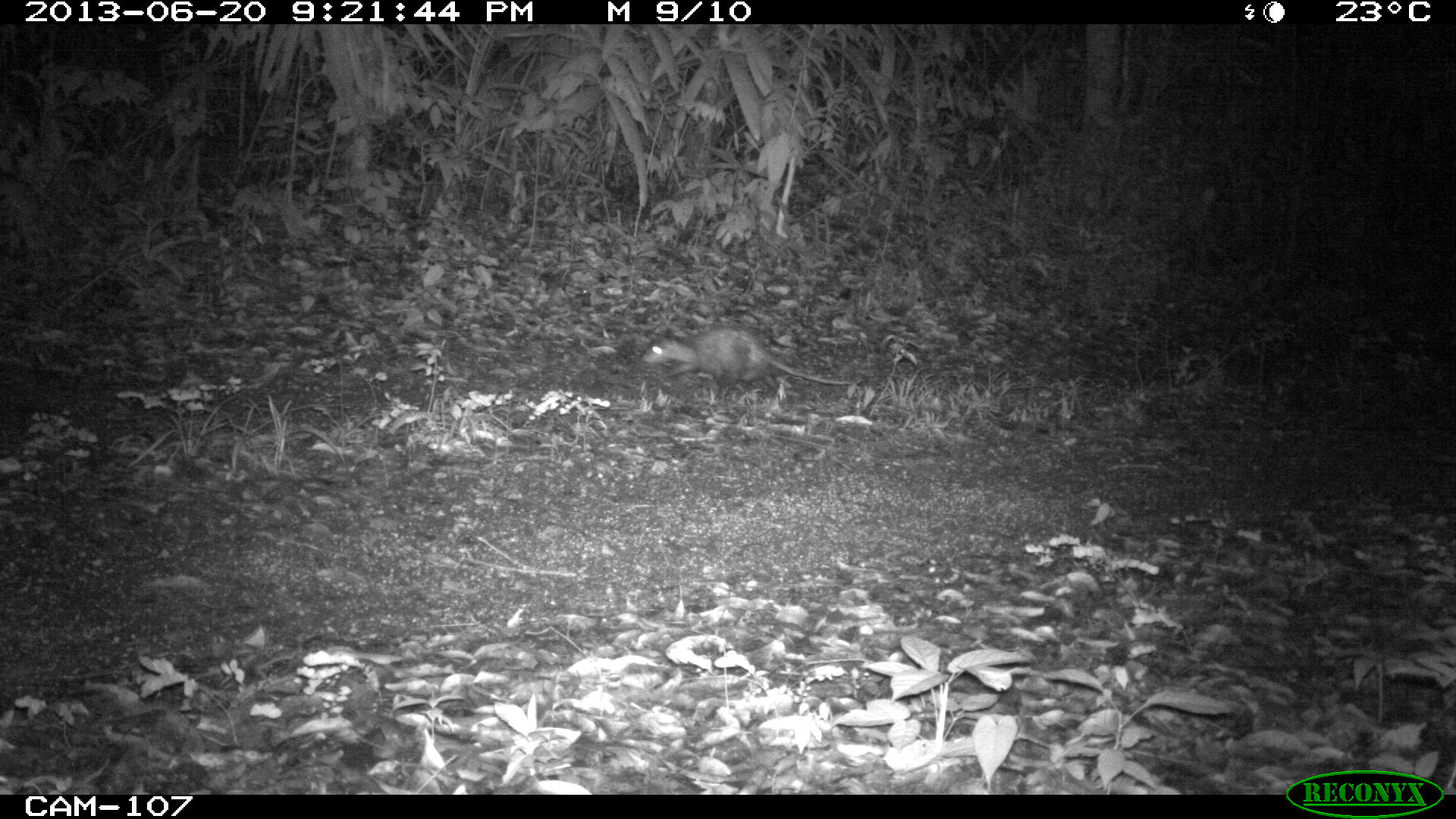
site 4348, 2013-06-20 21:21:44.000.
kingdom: Animalia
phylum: Chordata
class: Mammalia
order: Didelphimorphia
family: Didelphidae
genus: Didelphis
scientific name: Didelphis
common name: american opossums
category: didelphis sp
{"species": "didelphis sp (american opossums) (Didelphis)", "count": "1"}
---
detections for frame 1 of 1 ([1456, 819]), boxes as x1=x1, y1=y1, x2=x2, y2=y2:
didelphis sp: x1=638, y1=322, x2=854, y2=392